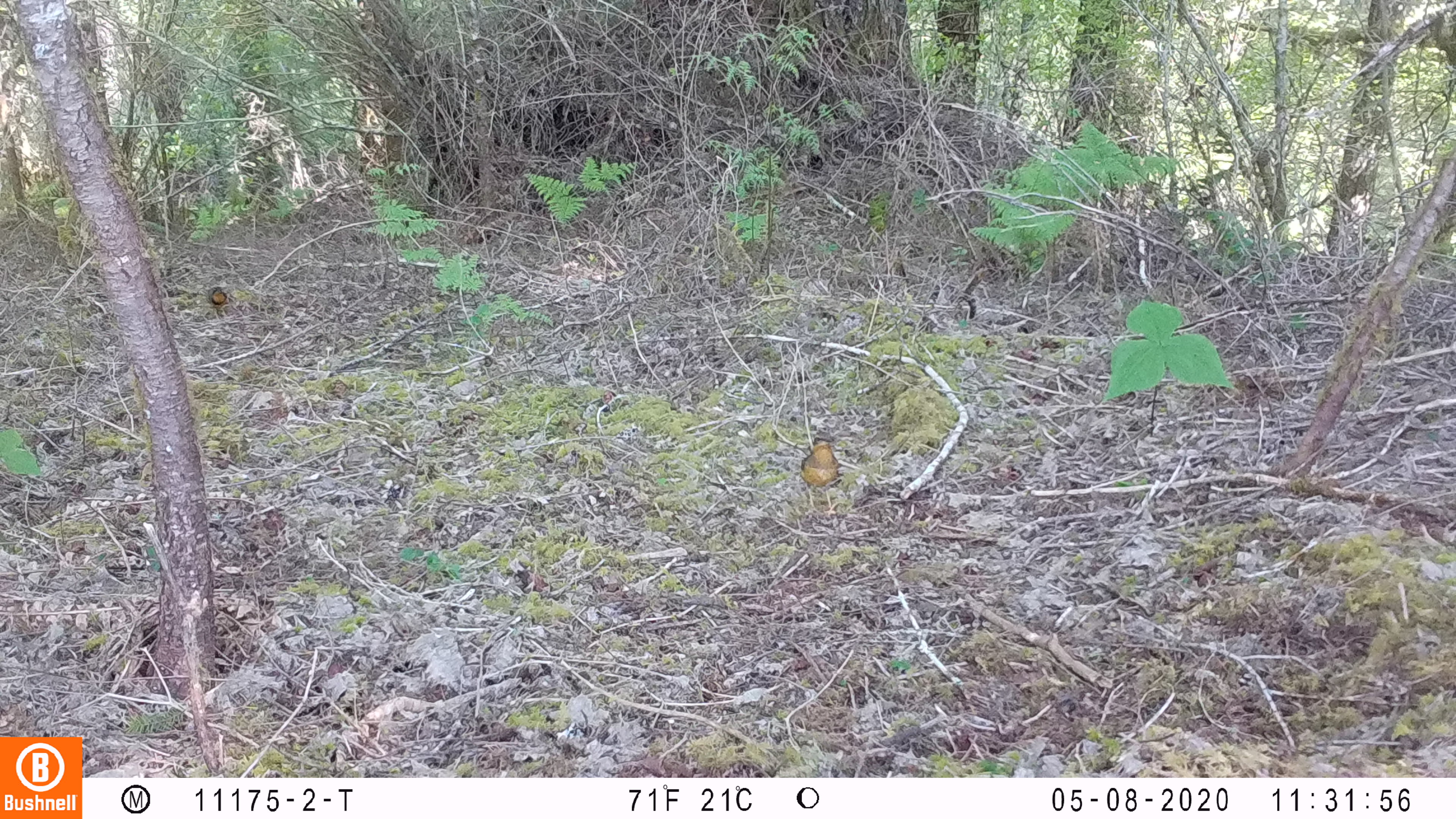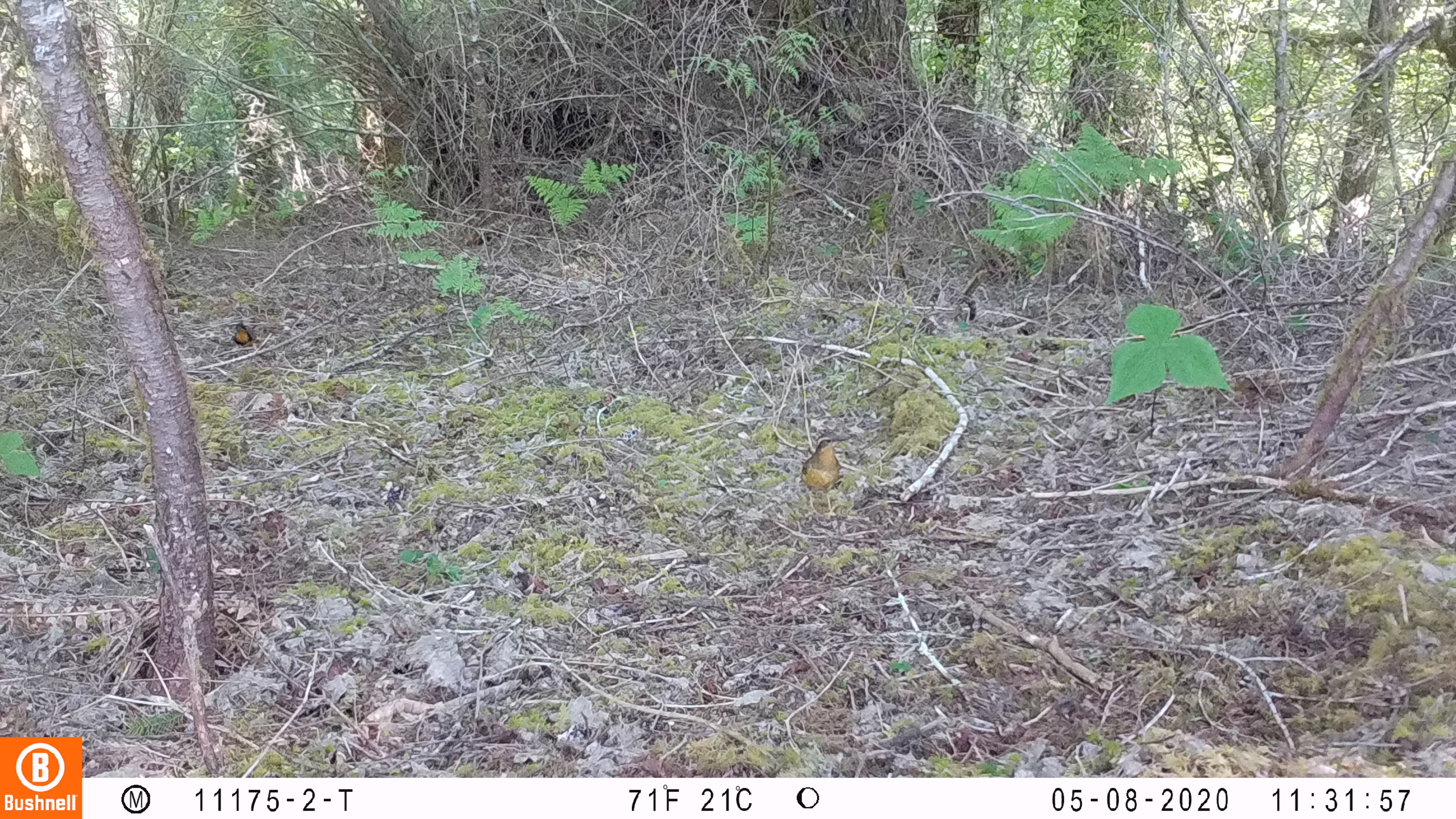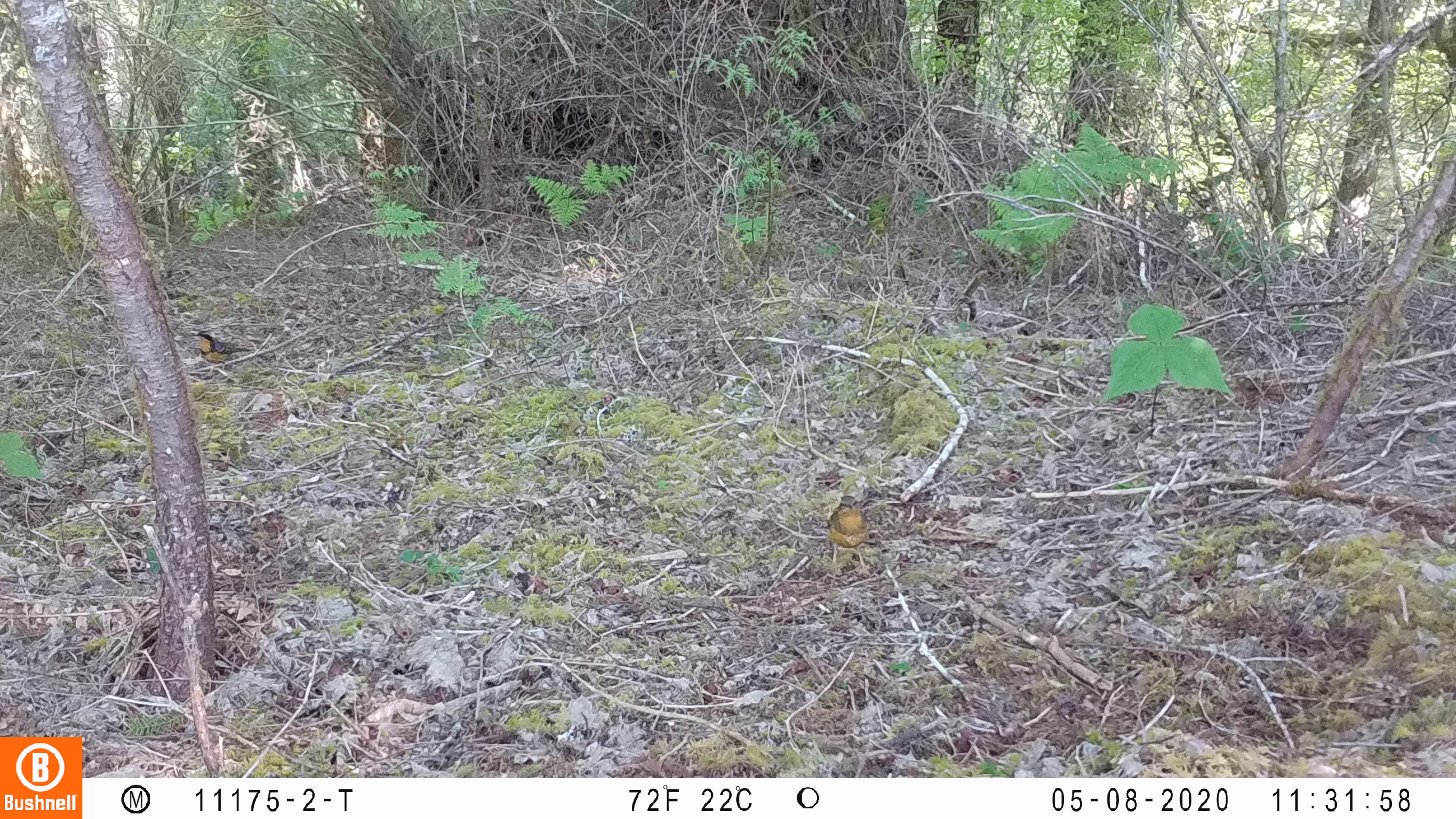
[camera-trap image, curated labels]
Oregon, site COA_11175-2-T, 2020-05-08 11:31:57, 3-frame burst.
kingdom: Animalia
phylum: Chordata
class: Aves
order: Passeriformes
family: Turdidae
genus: Ixoreus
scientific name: Ixoreus naevius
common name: varied thrush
Varied thrush (Ixoreus naevius).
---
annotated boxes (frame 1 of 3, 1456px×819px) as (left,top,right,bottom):
varied thrush: (798,428,841,516)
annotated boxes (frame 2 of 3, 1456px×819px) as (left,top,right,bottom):
varied thrush: (800,428,847,515); (225,318,258,356)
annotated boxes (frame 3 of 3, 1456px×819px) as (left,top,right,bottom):
varied thrush: (824,487,869,570); (190,325,255,370)